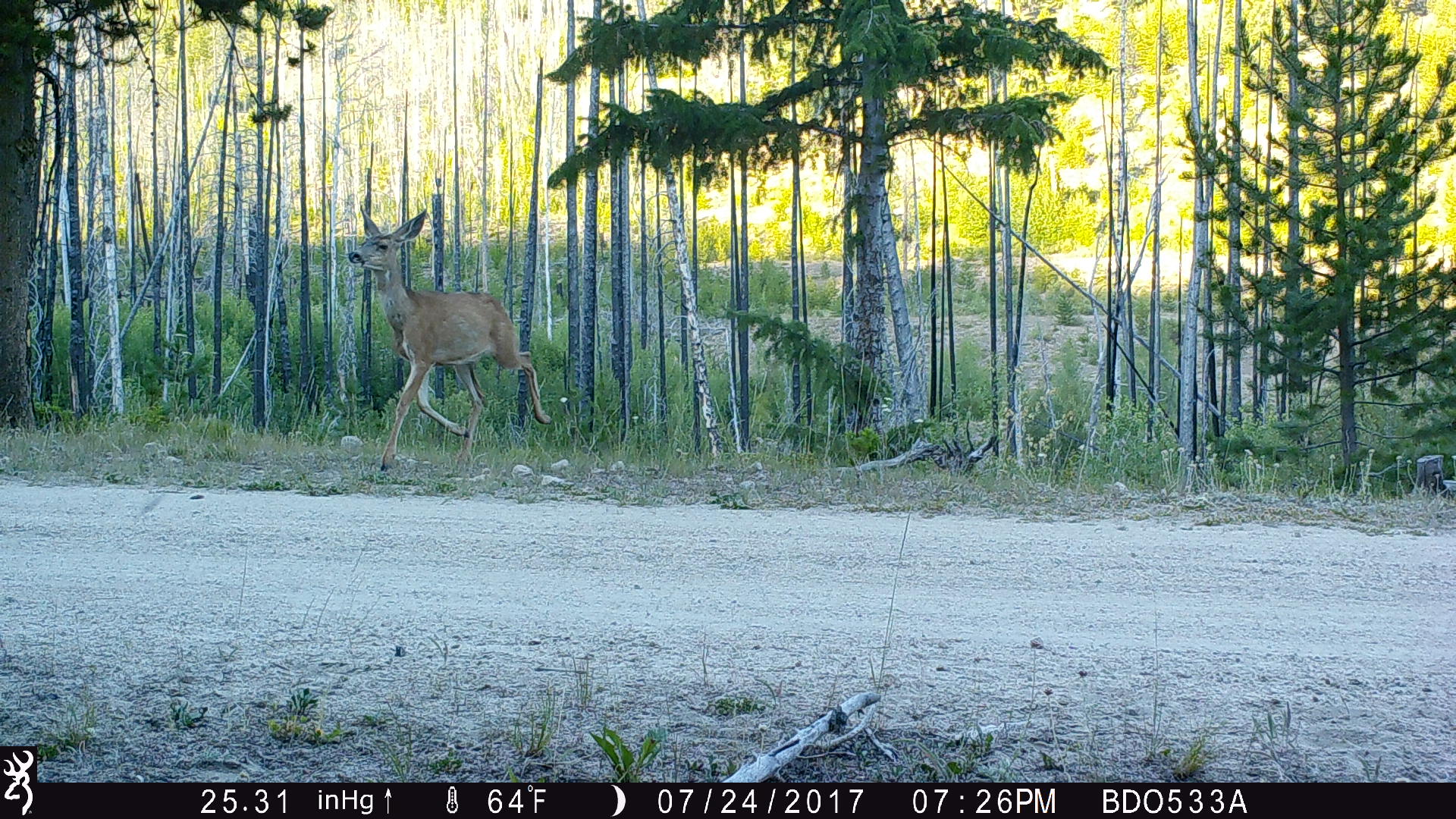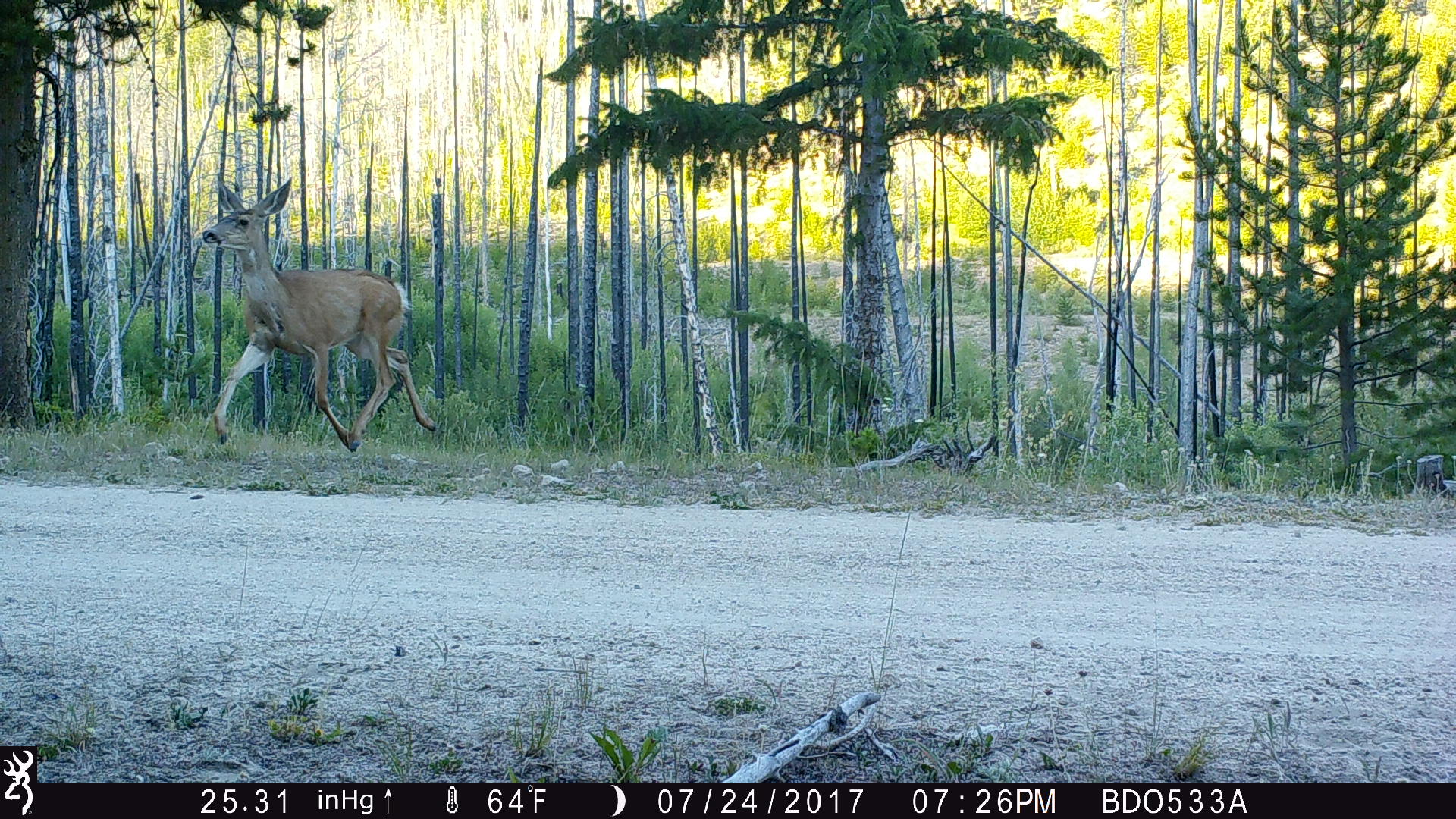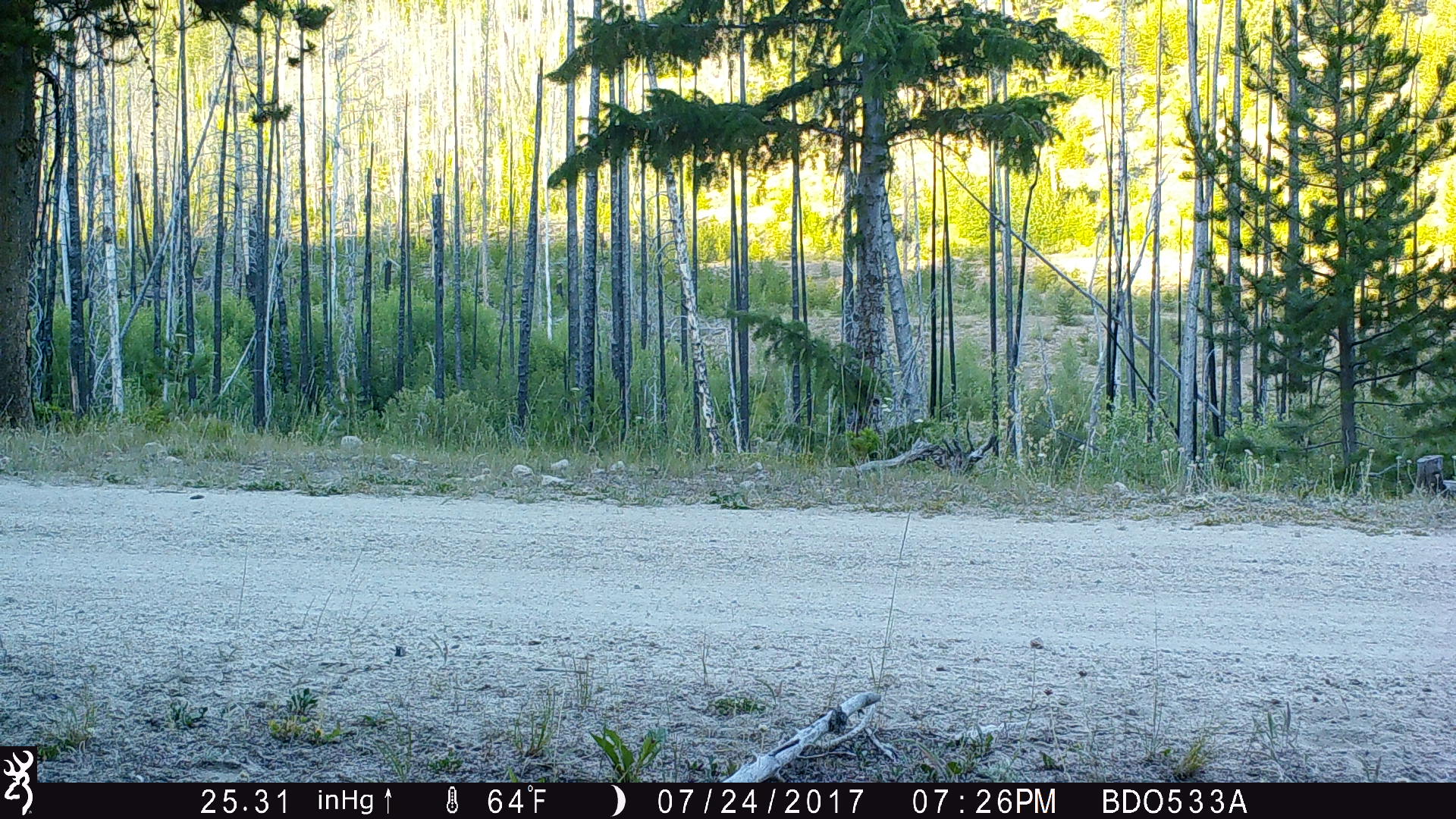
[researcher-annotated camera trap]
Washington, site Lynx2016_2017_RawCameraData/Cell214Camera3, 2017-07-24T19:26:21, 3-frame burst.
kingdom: Animalia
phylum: Chordata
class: Mammalia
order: Artiodactyla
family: Cervidae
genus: Odocoileus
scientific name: Odocoileus hemionus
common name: mule deer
Odocoileus hemionus (mule deer). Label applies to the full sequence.